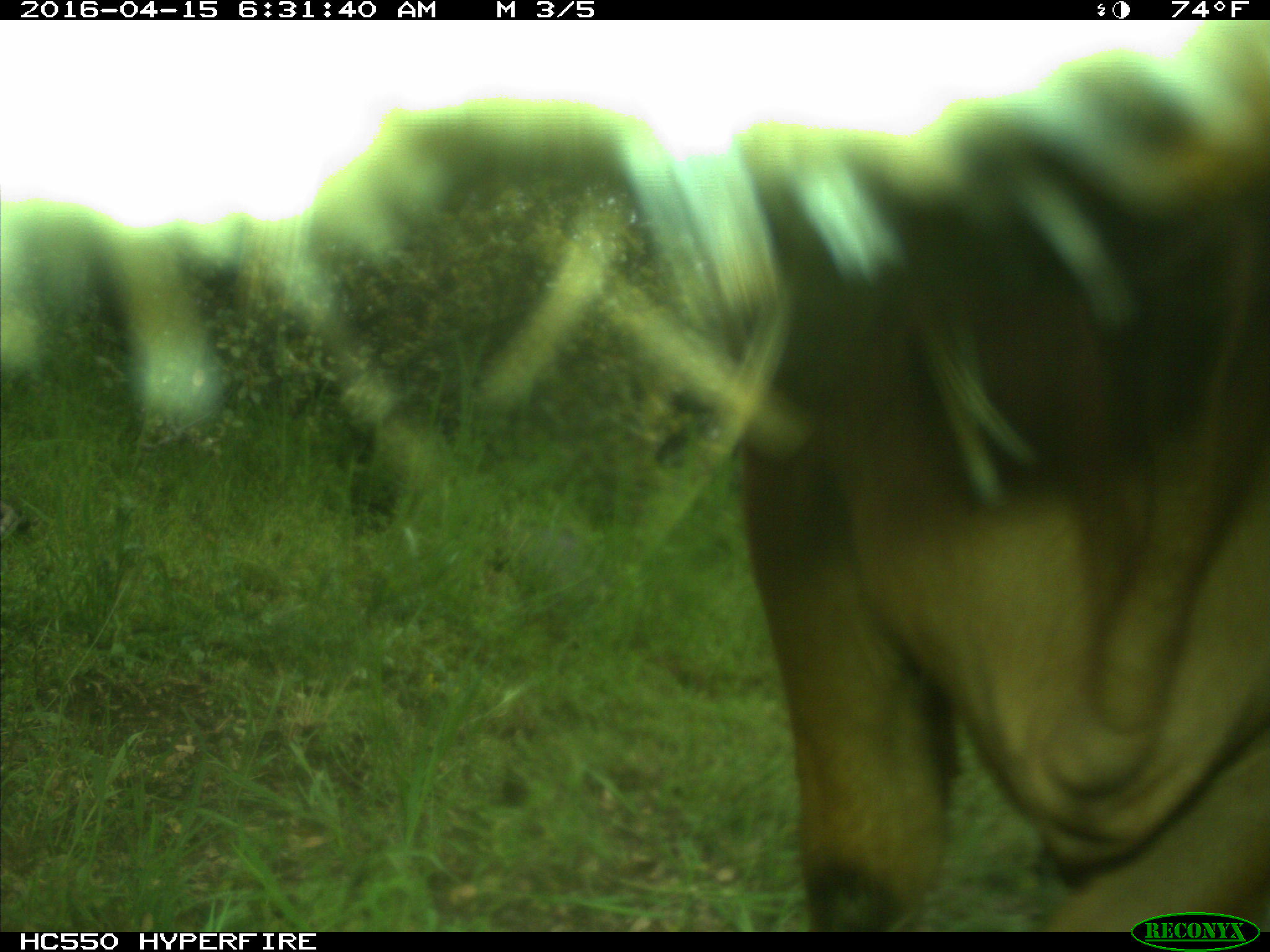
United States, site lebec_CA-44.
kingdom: Animalia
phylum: Chordata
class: Mammalia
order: Artiodactyla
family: Bovidae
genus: Bos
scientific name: Bos taurus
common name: domestic cow